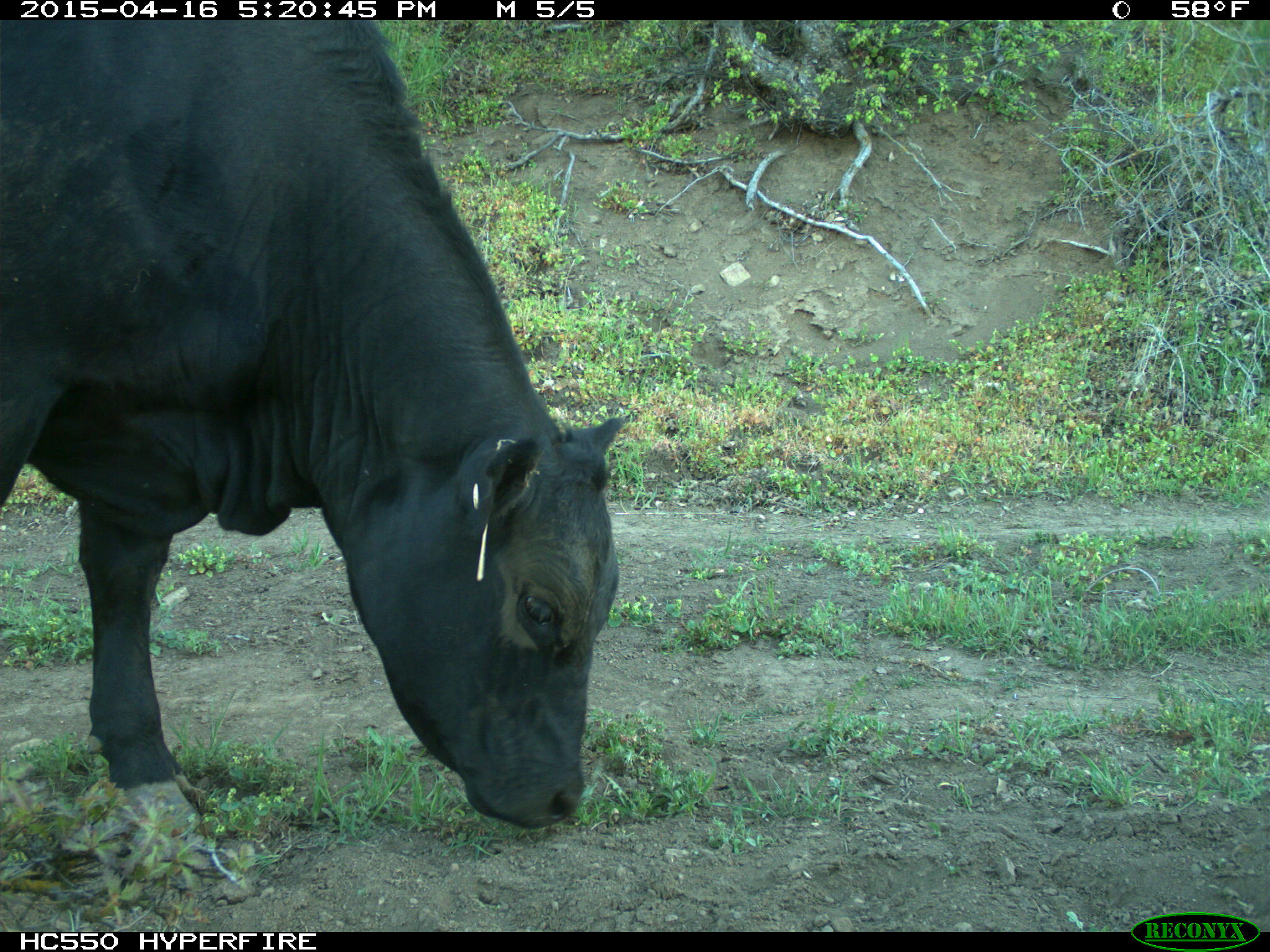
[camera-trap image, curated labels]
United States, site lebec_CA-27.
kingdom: Animalia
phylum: Chordata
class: Mammalia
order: Artiodactyla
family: Bovidae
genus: Bos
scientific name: Bos taurus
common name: domestic cow